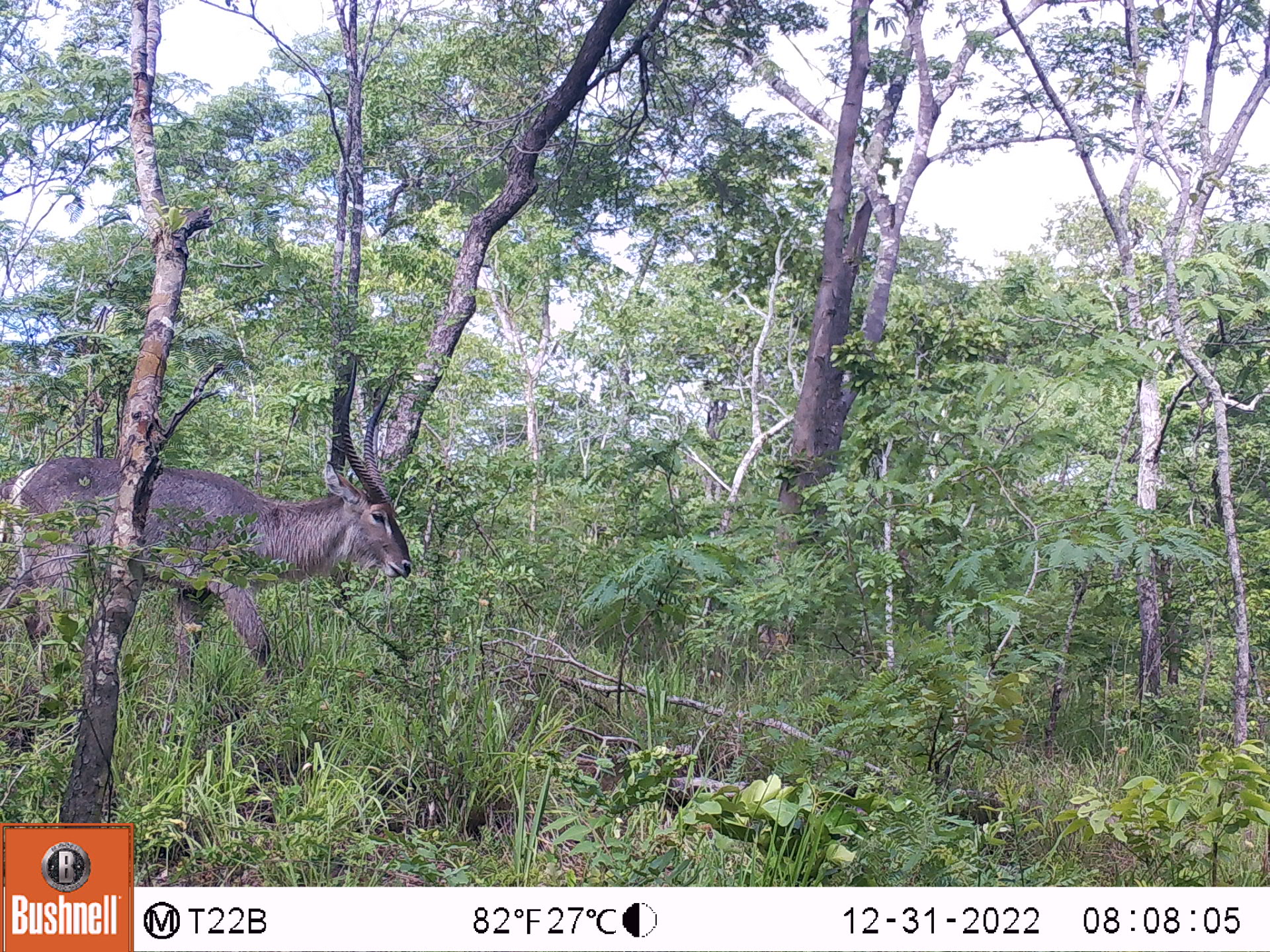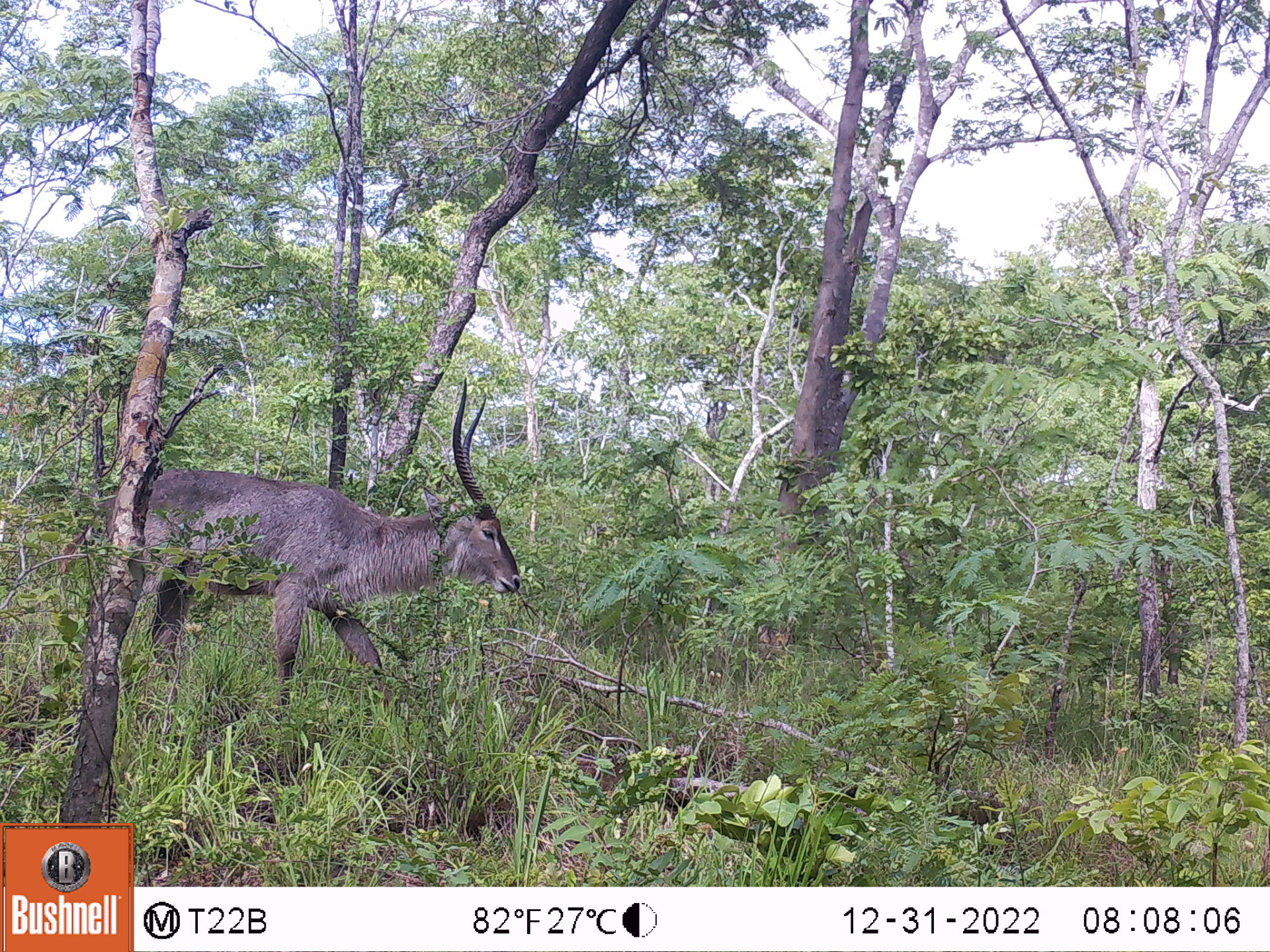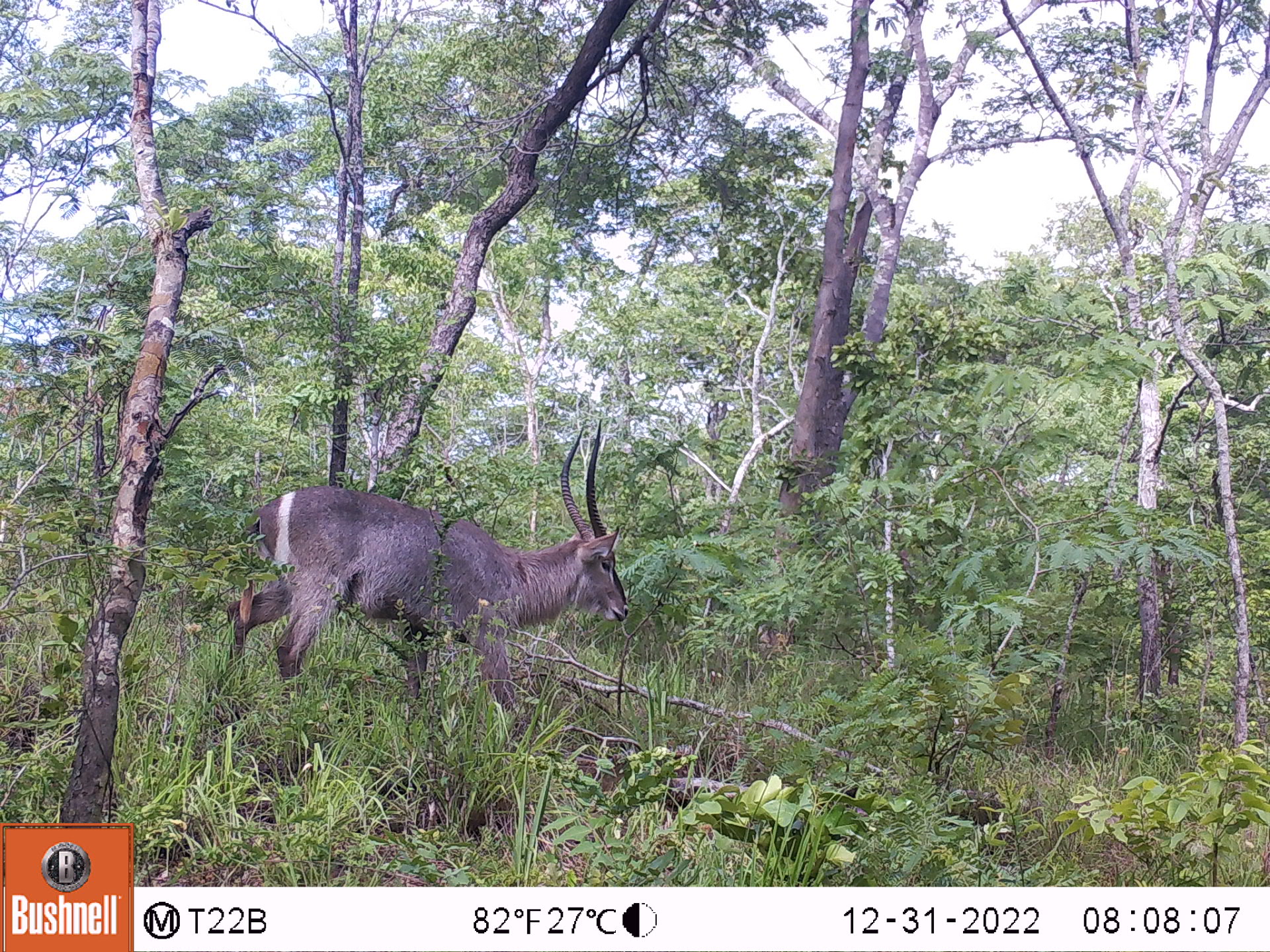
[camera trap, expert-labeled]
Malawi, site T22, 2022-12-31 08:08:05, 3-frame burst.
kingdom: Animalia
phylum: Chordata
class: Mammalia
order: Artiodactyla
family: Bovidae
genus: Kobus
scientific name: Kobus ellipsiprymnus ellipsiprymnus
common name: common waterbuck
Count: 1.